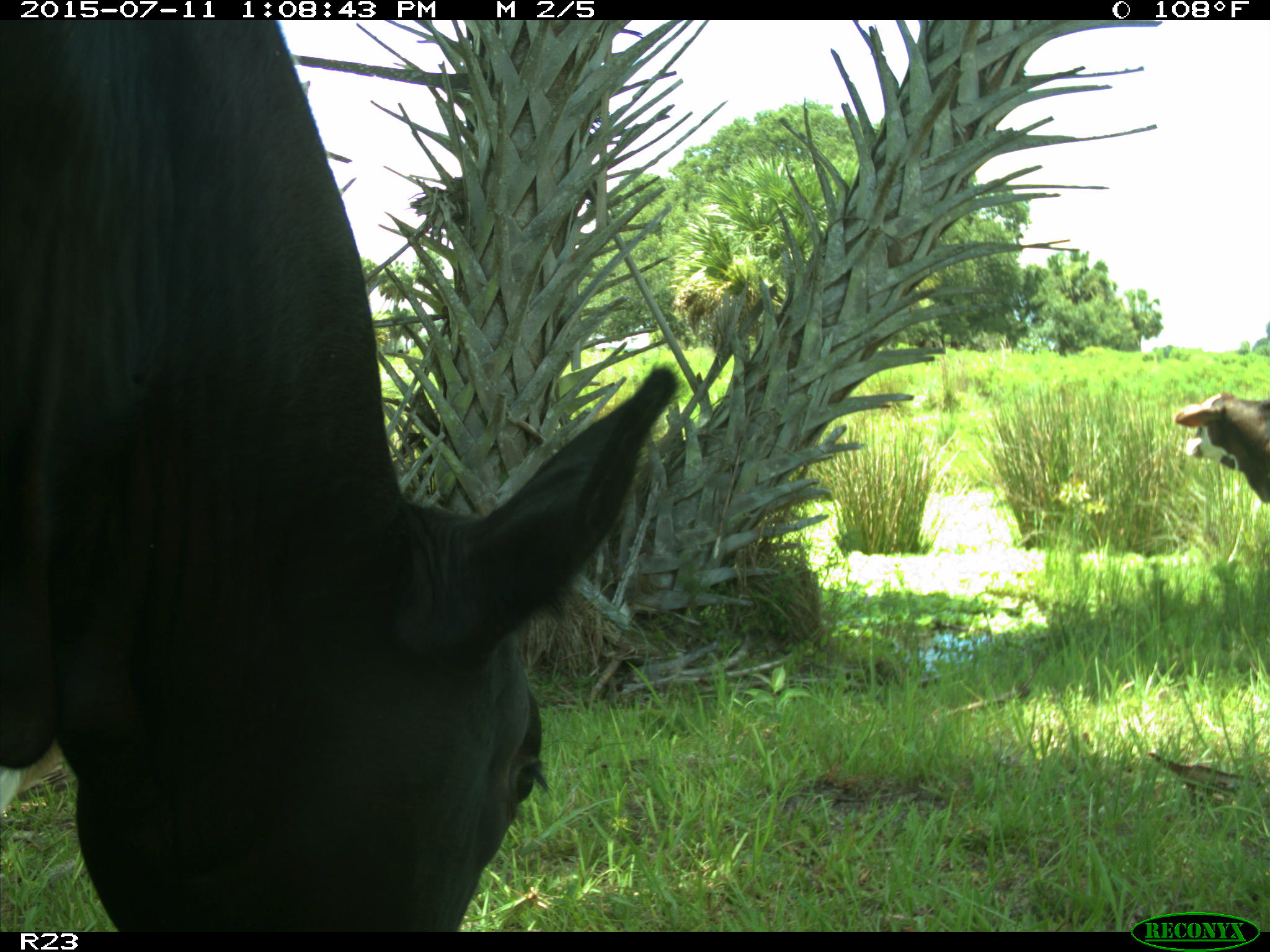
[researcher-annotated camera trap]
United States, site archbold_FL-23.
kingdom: Animalia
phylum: Chordata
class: Mammalia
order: Artiodactyla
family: Bovidae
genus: Bos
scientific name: Bos taurus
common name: domestic cow